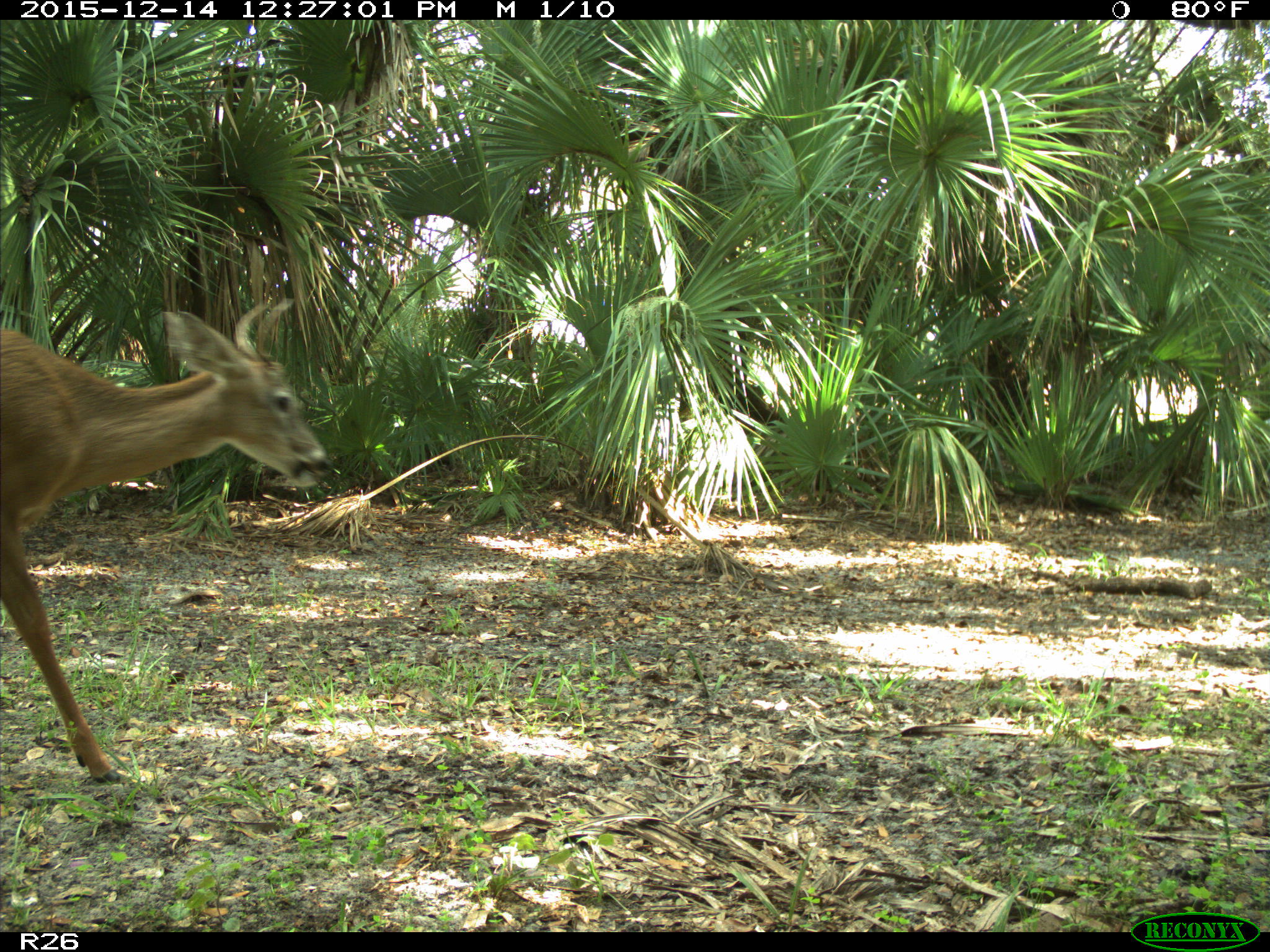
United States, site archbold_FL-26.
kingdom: Animalia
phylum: Chordata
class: Mammalia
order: Artiodactyla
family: Cervidae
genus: Odocoileus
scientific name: Odocoileus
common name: deer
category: unidentified deer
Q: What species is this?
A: Unidentified deer (deer) (Odocoileus).